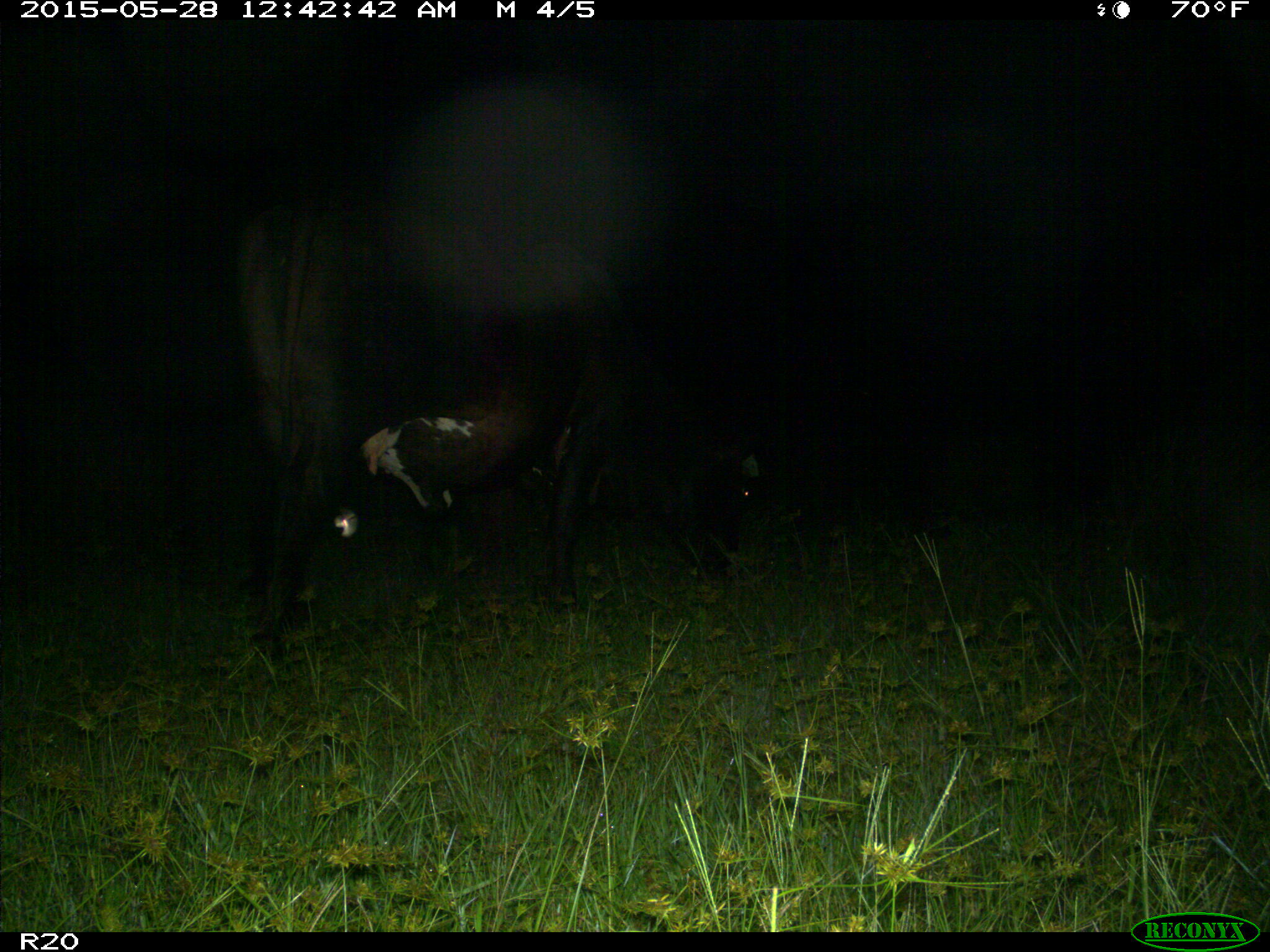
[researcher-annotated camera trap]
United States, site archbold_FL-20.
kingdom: Animalia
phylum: Chordata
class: Mammalia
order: Artiodactyla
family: Bovidae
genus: Bos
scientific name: Bos taurus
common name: domestic cow